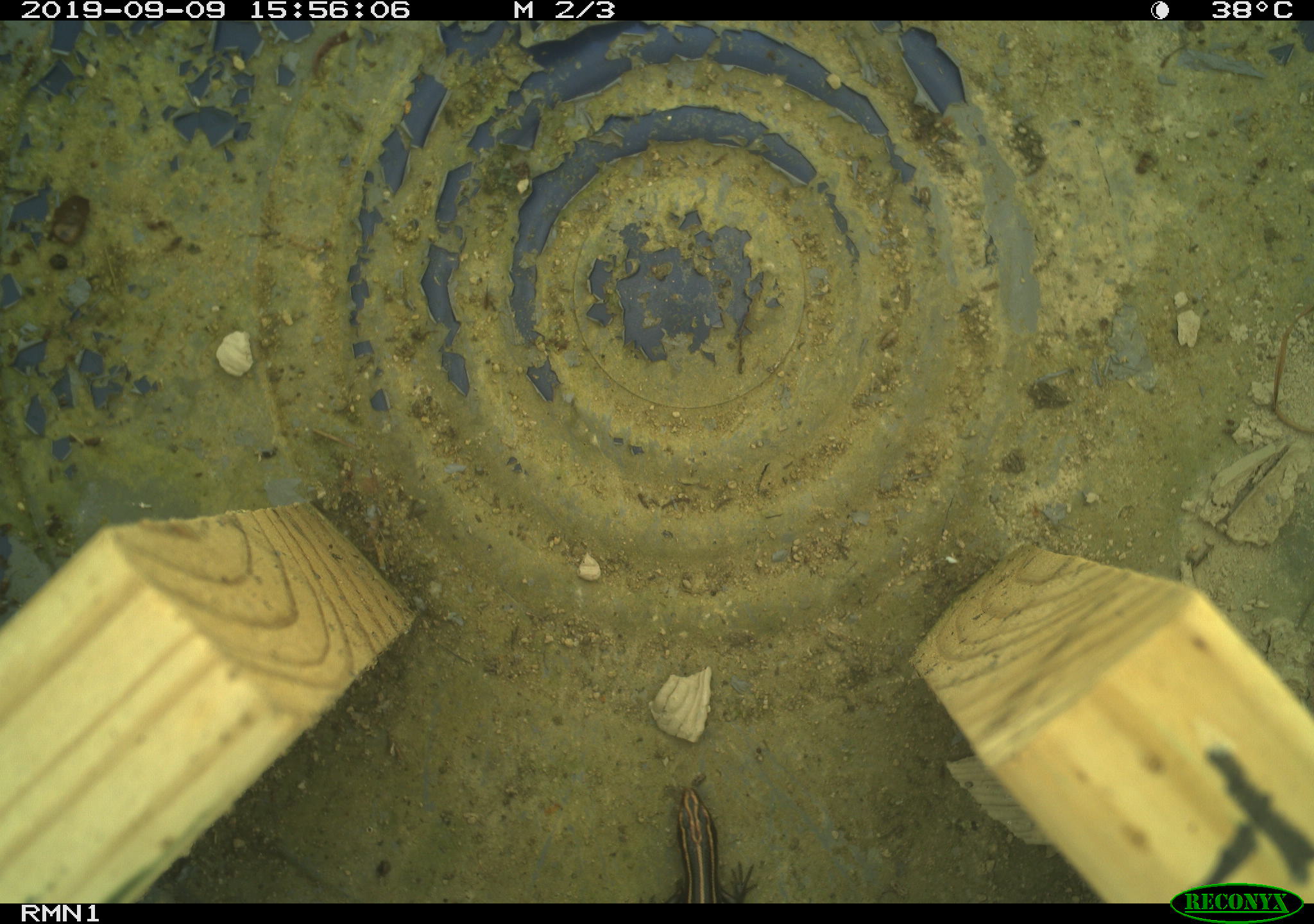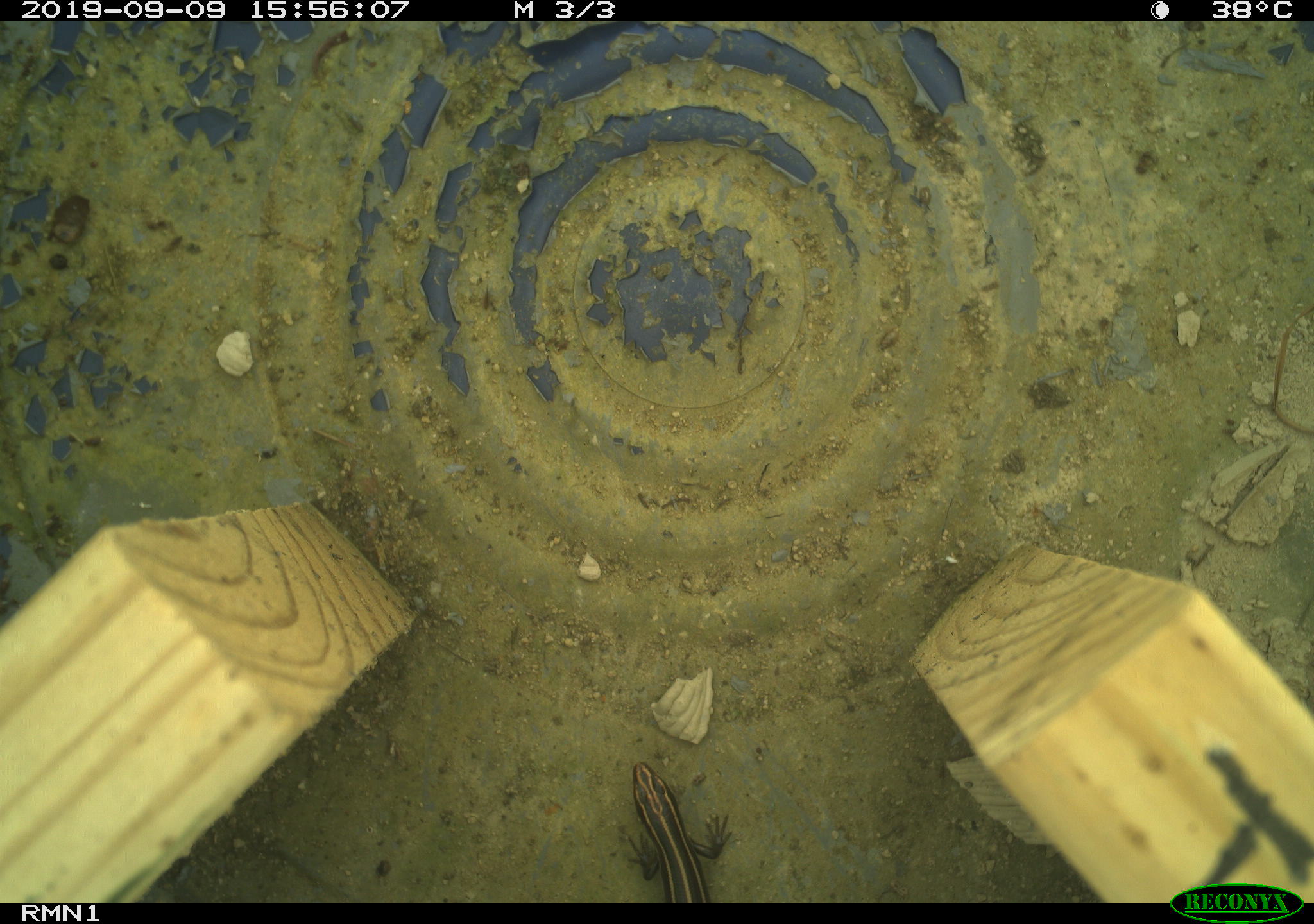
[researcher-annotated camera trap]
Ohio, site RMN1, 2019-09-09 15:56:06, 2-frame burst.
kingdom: Animalia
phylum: Chordata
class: Reptilia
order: Squamata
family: Scincidae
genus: Plestiodon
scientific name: Plestiodon fasciatus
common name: common five-lined skink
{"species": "common five-lined skink (Plestiodon fasciatus)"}